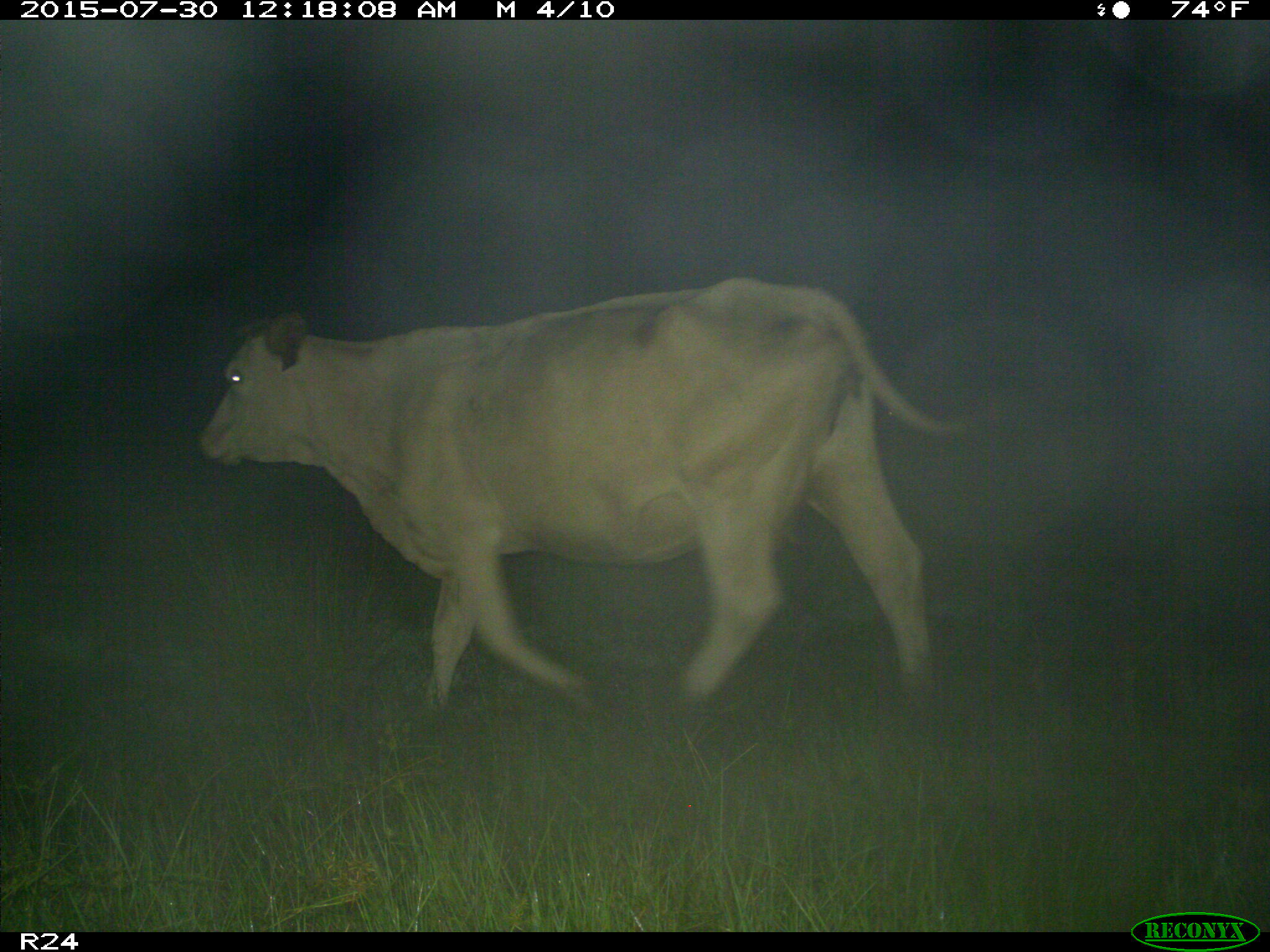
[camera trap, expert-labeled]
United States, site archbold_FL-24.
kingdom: Animalia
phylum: Chordata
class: Mammalia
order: Artiodactyla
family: Bovidae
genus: Bos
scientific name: Bos taurus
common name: domestic cow